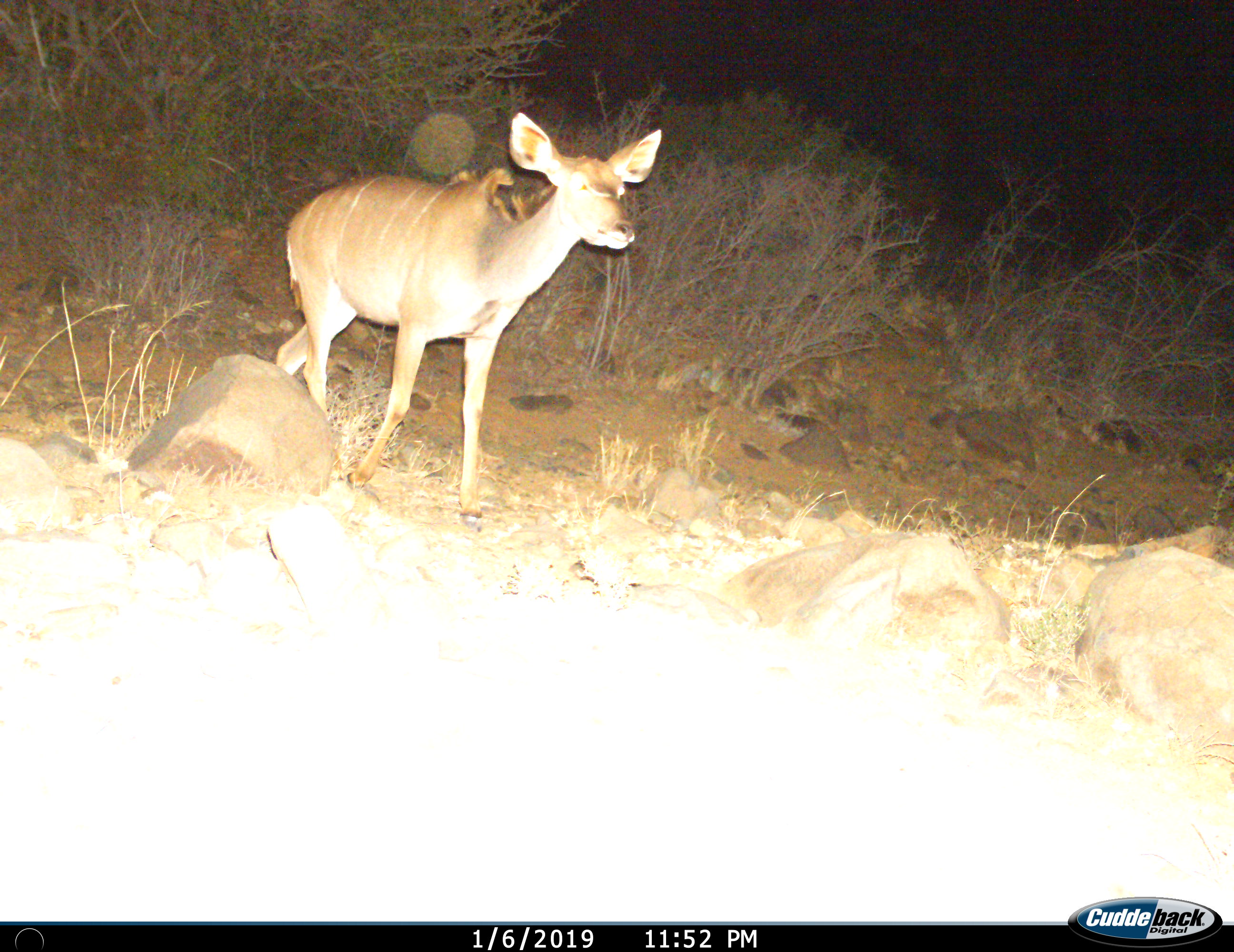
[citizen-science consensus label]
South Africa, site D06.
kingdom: Animalia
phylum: Chordata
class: Mammalia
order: Artiodactyla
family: Bovidae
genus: Tragelaphus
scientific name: Tragelaphus strepsiceros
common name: greater kudu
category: kudu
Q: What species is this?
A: Kudu (greater kudu) (Tragelaphus strepsiceros).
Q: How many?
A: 1.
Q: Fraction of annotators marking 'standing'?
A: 0%.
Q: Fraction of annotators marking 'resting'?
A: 0%.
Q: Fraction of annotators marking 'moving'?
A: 100%.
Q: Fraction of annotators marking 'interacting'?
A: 0%.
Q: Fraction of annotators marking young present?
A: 0%.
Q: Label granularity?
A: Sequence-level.